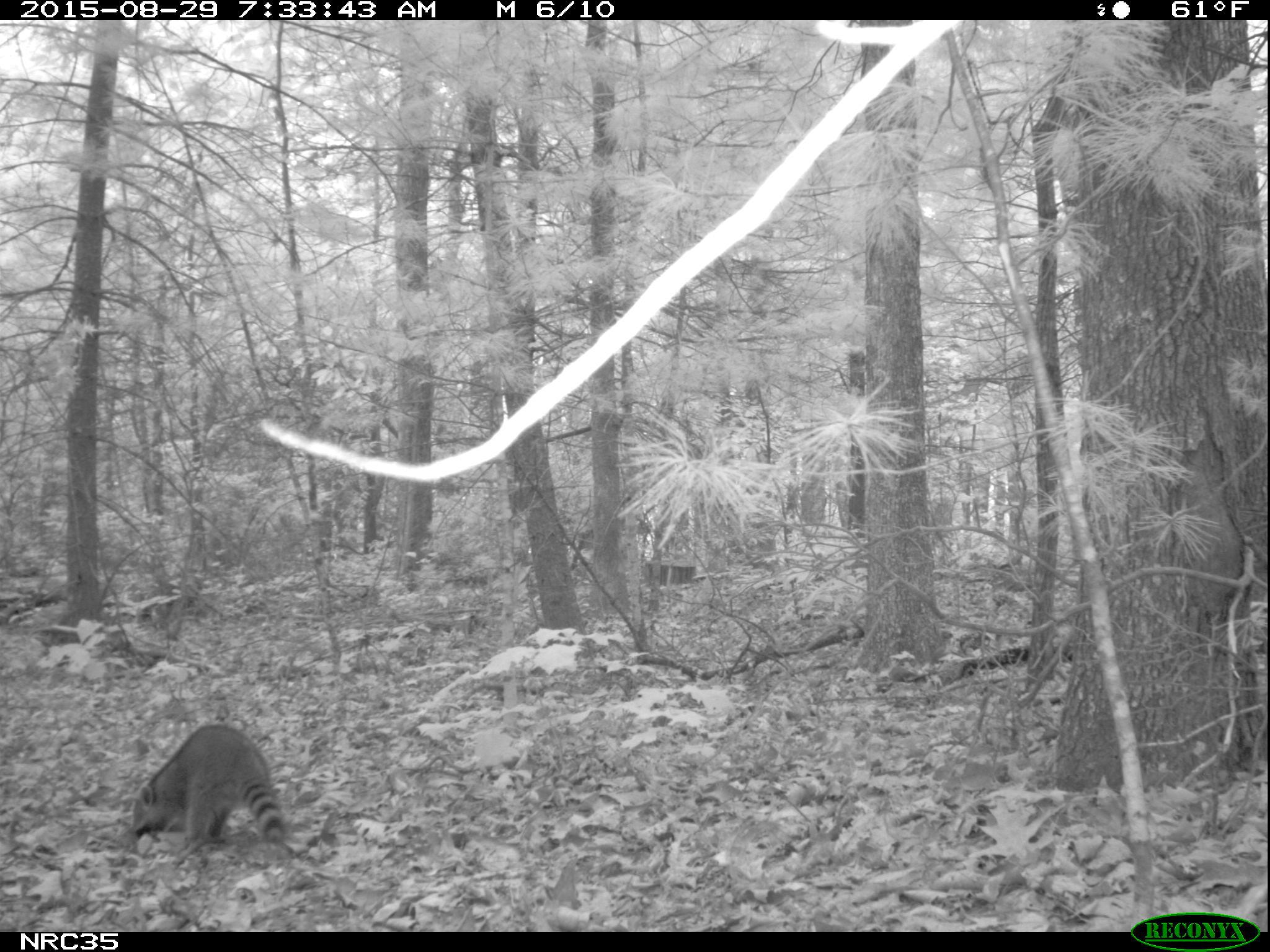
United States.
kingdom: Animalia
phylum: Chordata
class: Mammalia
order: Carnivora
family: Procyonidae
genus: Procyon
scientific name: Procyon lotor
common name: northern raccoon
Northern Raccoon (Procyon lotor).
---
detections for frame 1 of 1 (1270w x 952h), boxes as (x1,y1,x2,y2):
Northern Raccoon: (122,714,284,867)